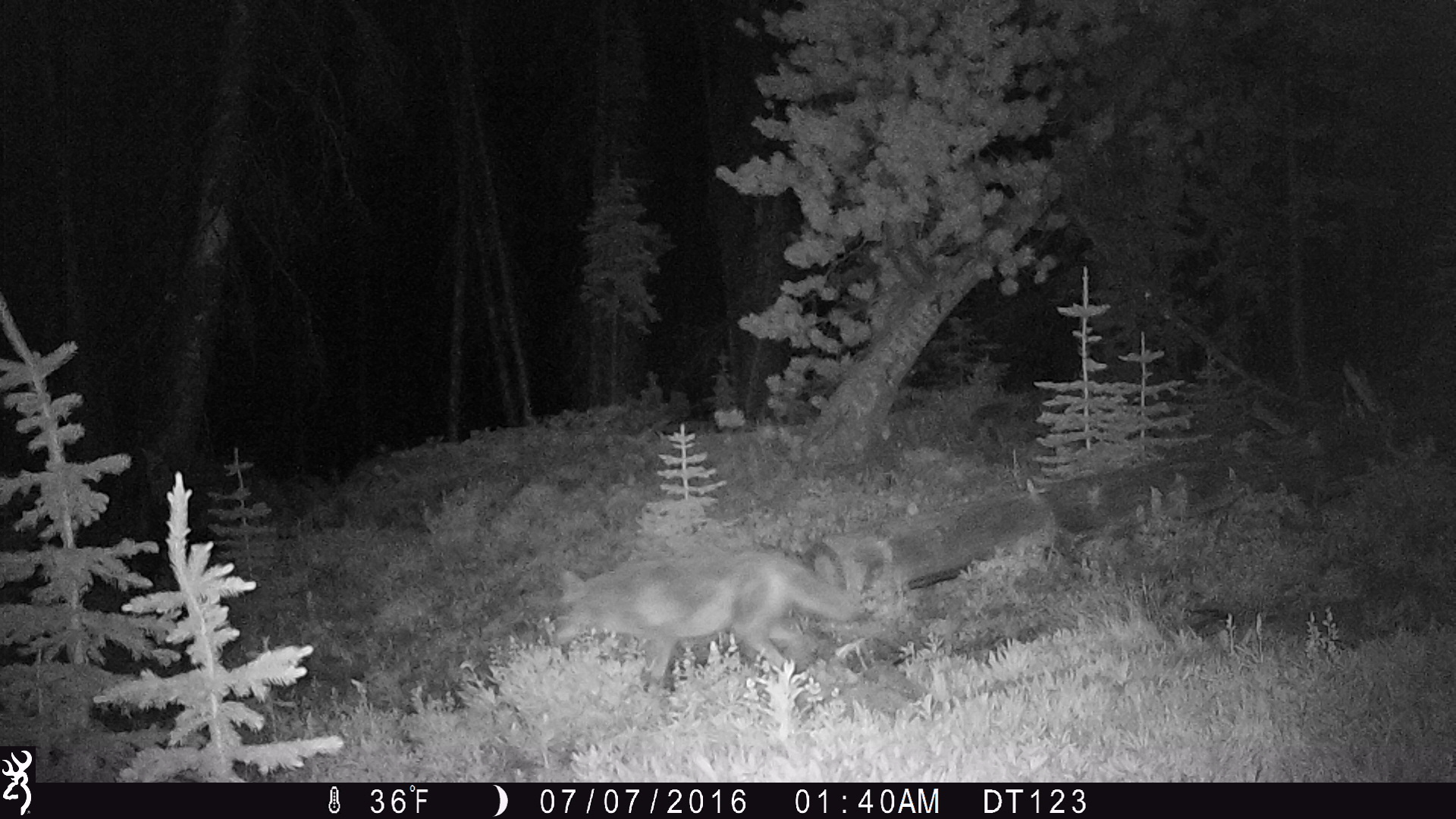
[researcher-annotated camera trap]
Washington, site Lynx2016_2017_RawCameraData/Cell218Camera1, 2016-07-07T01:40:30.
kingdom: Animalia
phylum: Chordata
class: Mammalia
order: Carnivora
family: Canidae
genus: Canis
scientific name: Canis latrans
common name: coyote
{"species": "Canis latrans (coyote)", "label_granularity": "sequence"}